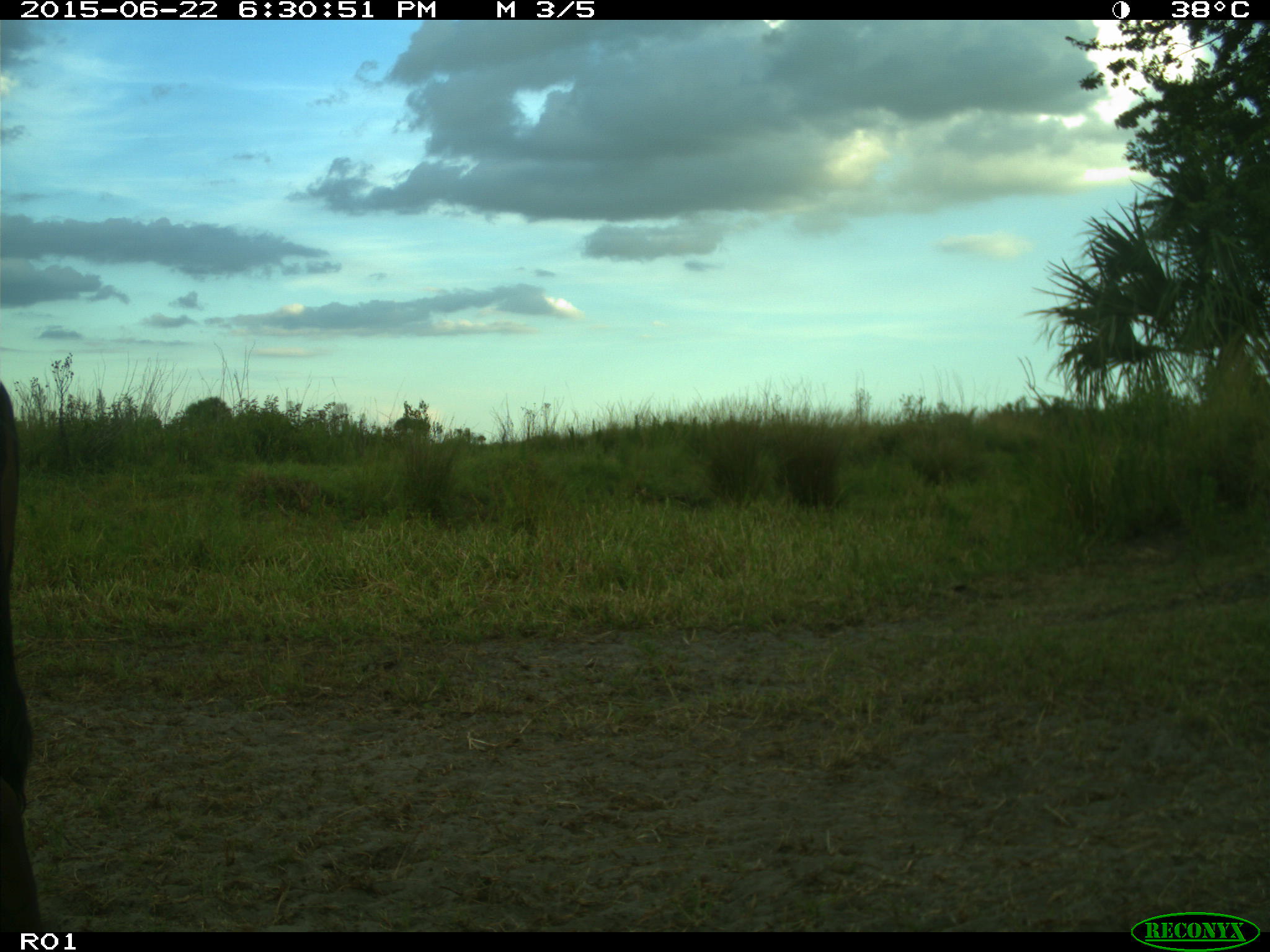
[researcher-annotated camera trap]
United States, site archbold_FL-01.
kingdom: Animalia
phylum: Chordata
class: Mammalia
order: Artiodactyla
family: Bovidae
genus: Bos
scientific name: Bos taurus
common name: domestic cow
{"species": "Bos taurus (domestic cow)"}